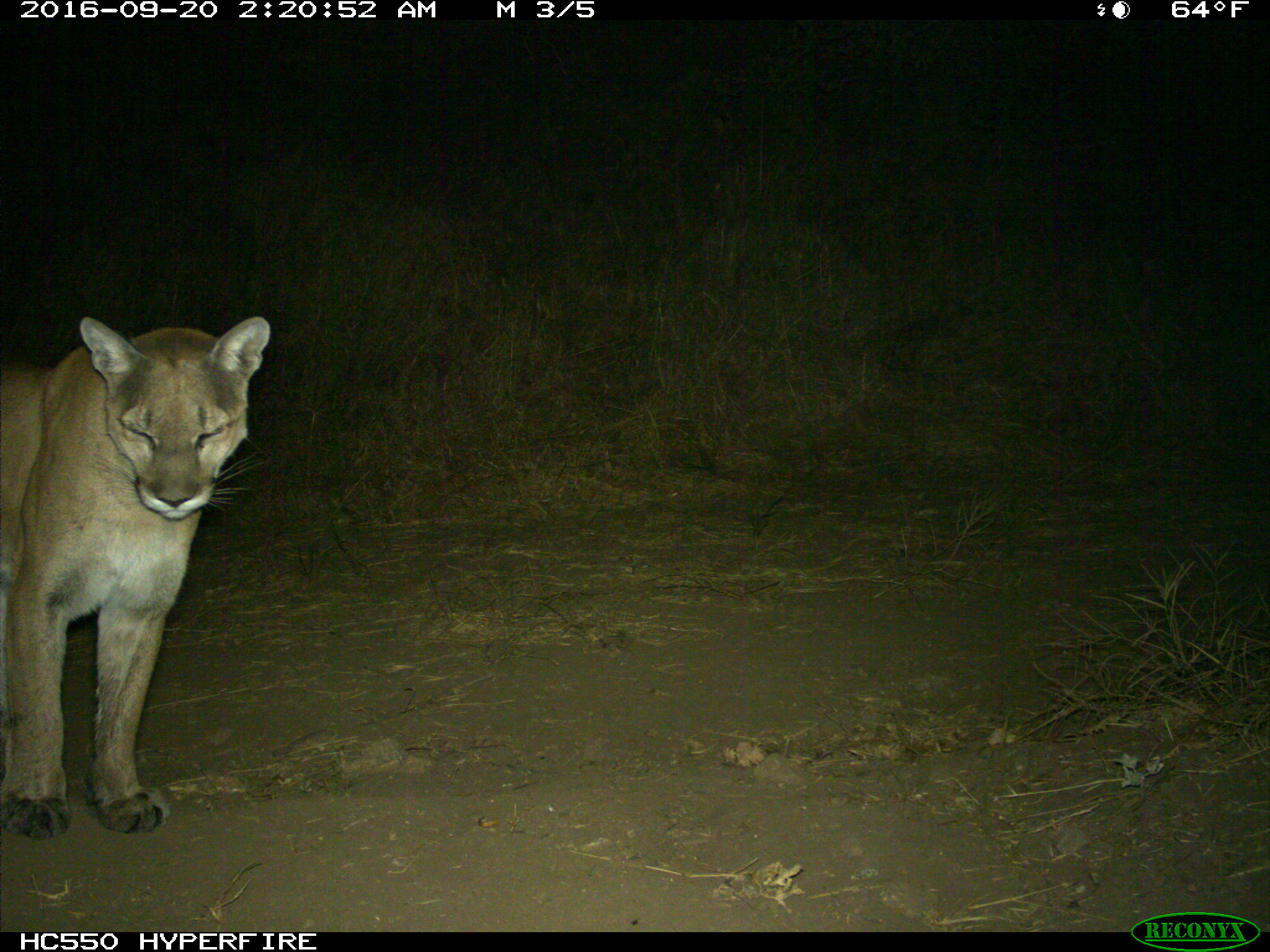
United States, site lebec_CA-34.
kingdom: Animalia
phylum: Chordata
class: Mammalia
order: Carnivora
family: Felidae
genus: Puma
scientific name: Puma concolor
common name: mountain lion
Puma concolor (mountain lion).